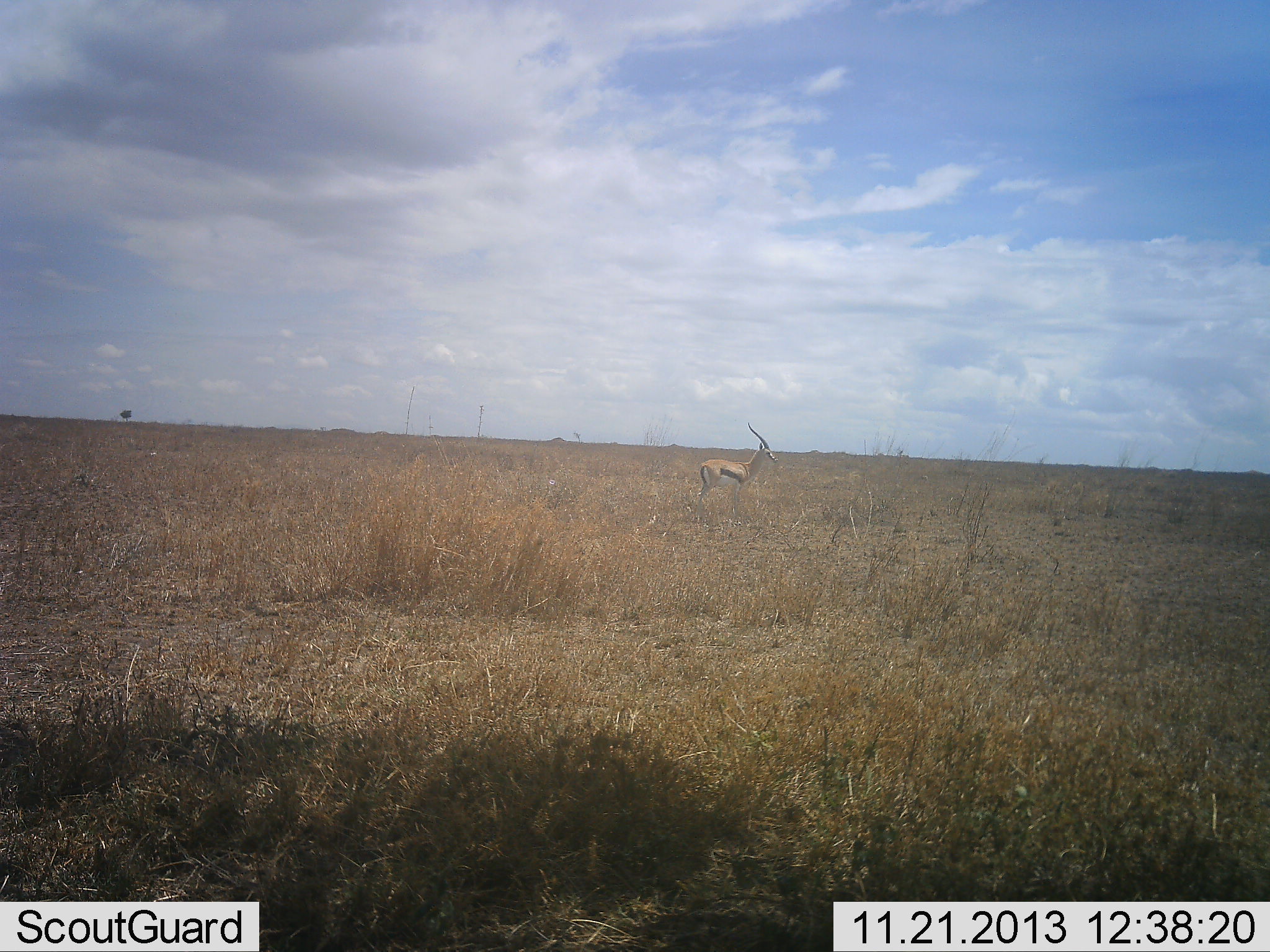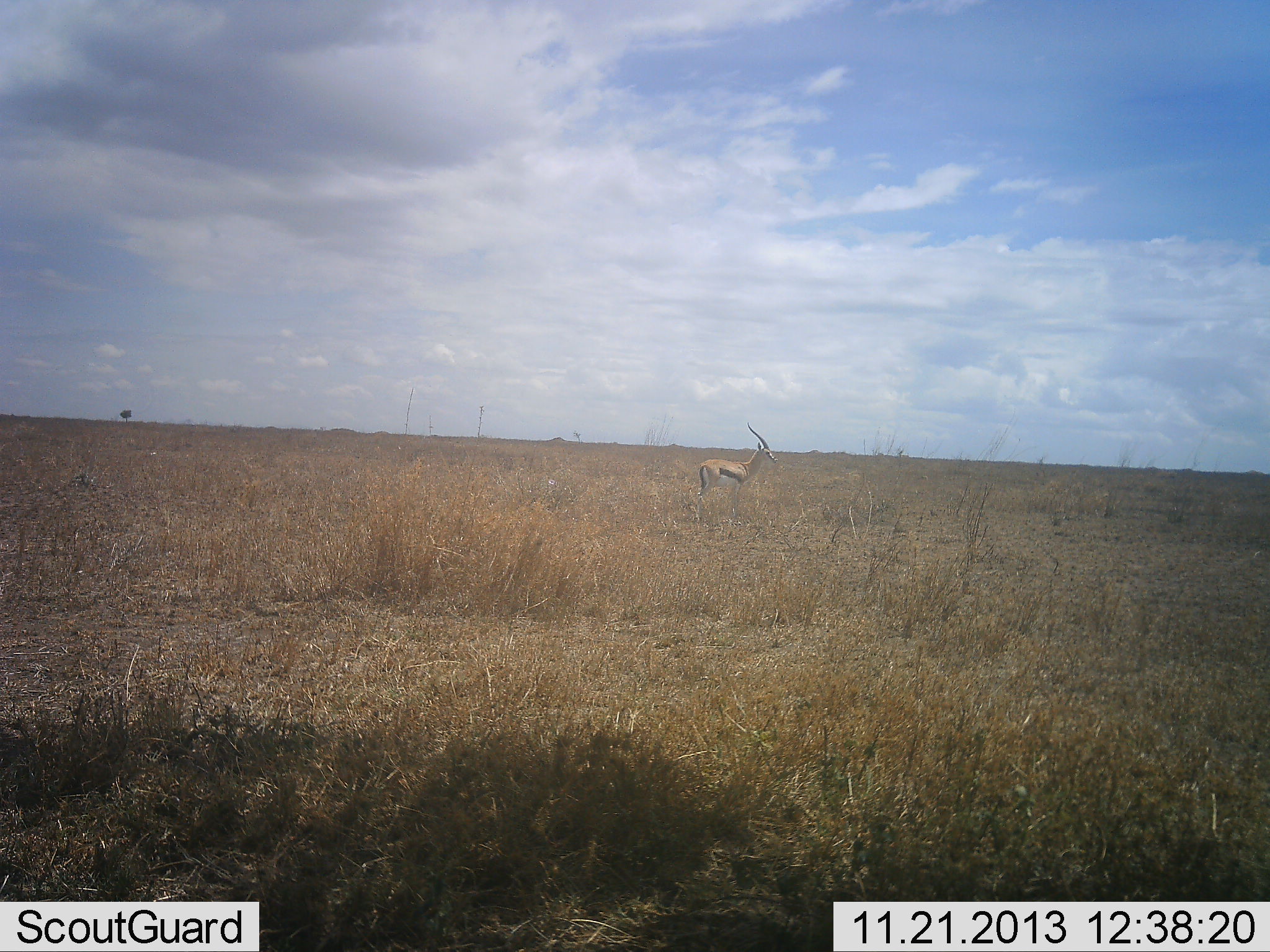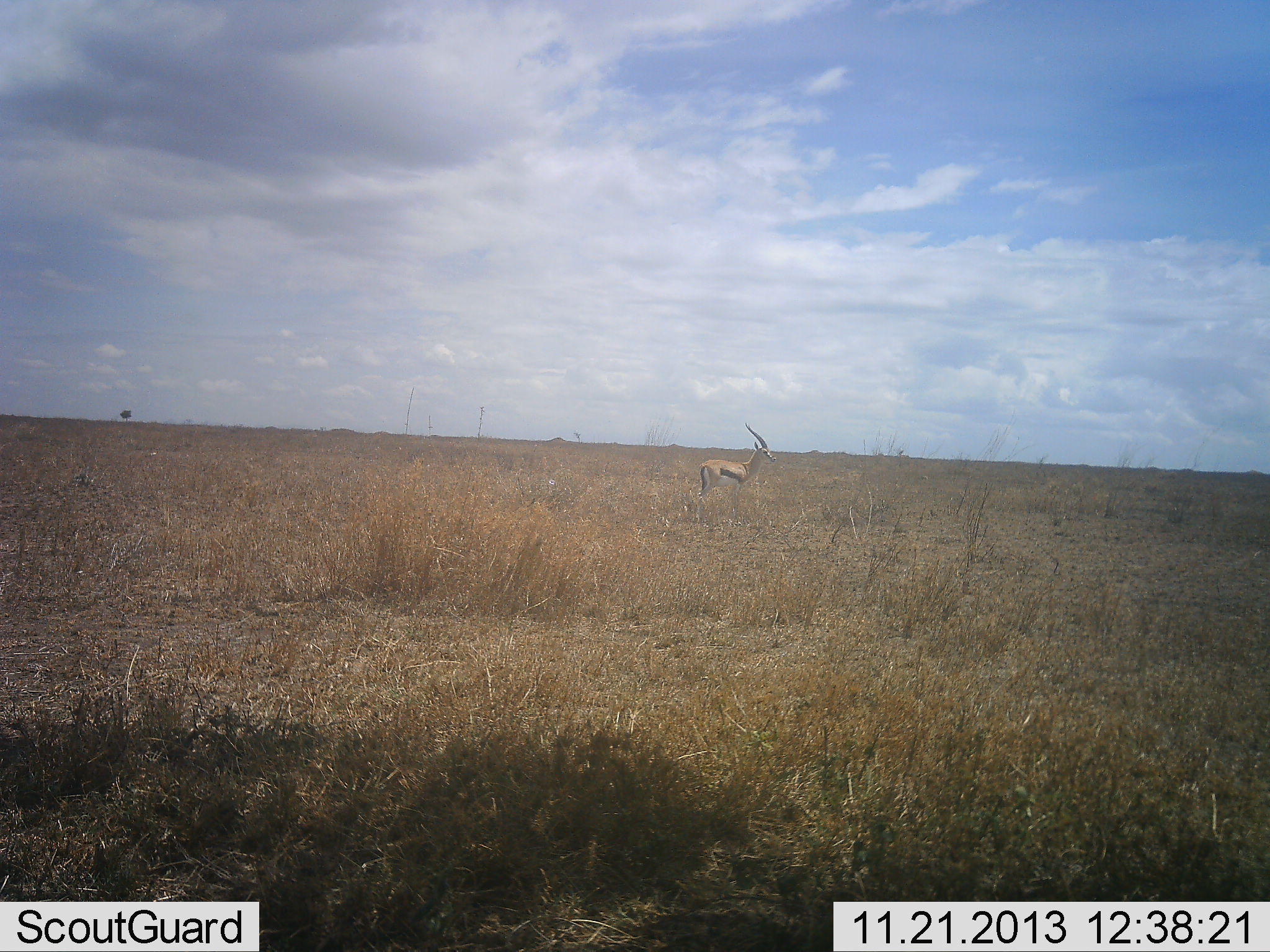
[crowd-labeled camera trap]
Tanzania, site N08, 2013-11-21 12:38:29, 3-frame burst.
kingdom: Animalia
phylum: Chordata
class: Mammalia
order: Artiodactyla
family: Bovidae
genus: Eudorcas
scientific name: Eudorcas thomsonii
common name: thomson's gazelle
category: gazellethomsons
Gazellethomsons (thomson's gazelle) (Eudorcas thomsonii), count 1. Behavior (volunteer vote fractions): standing 100%, resting 3%, moving 0%, interacting 0%. Young present (vote fraction): 0%. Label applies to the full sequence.